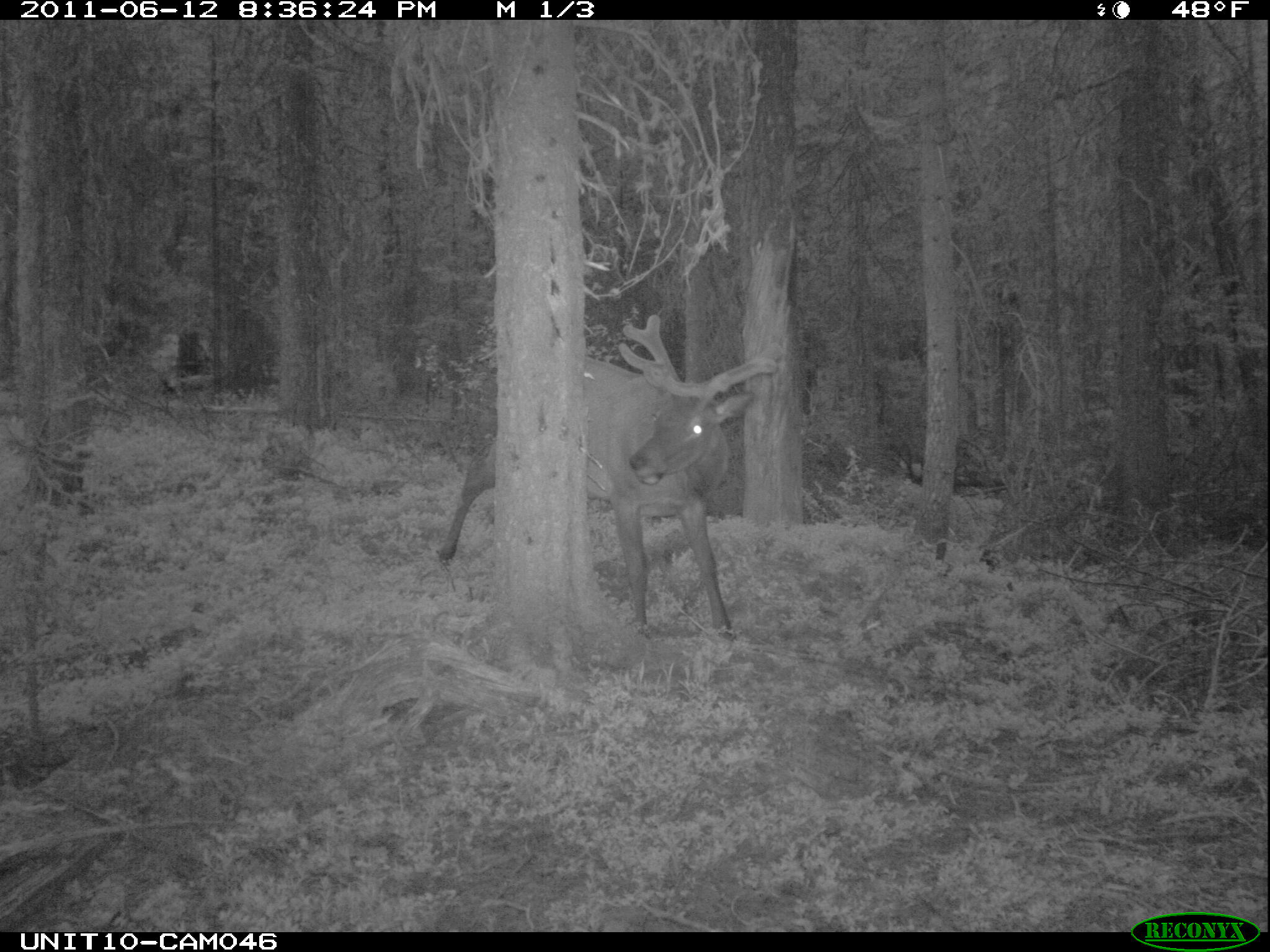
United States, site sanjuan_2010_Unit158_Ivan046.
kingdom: Animalia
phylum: Chordata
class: Mammalia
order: Artiodactyla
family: Cervidae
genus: Cervus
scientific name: Cervus elaphus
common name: red deer